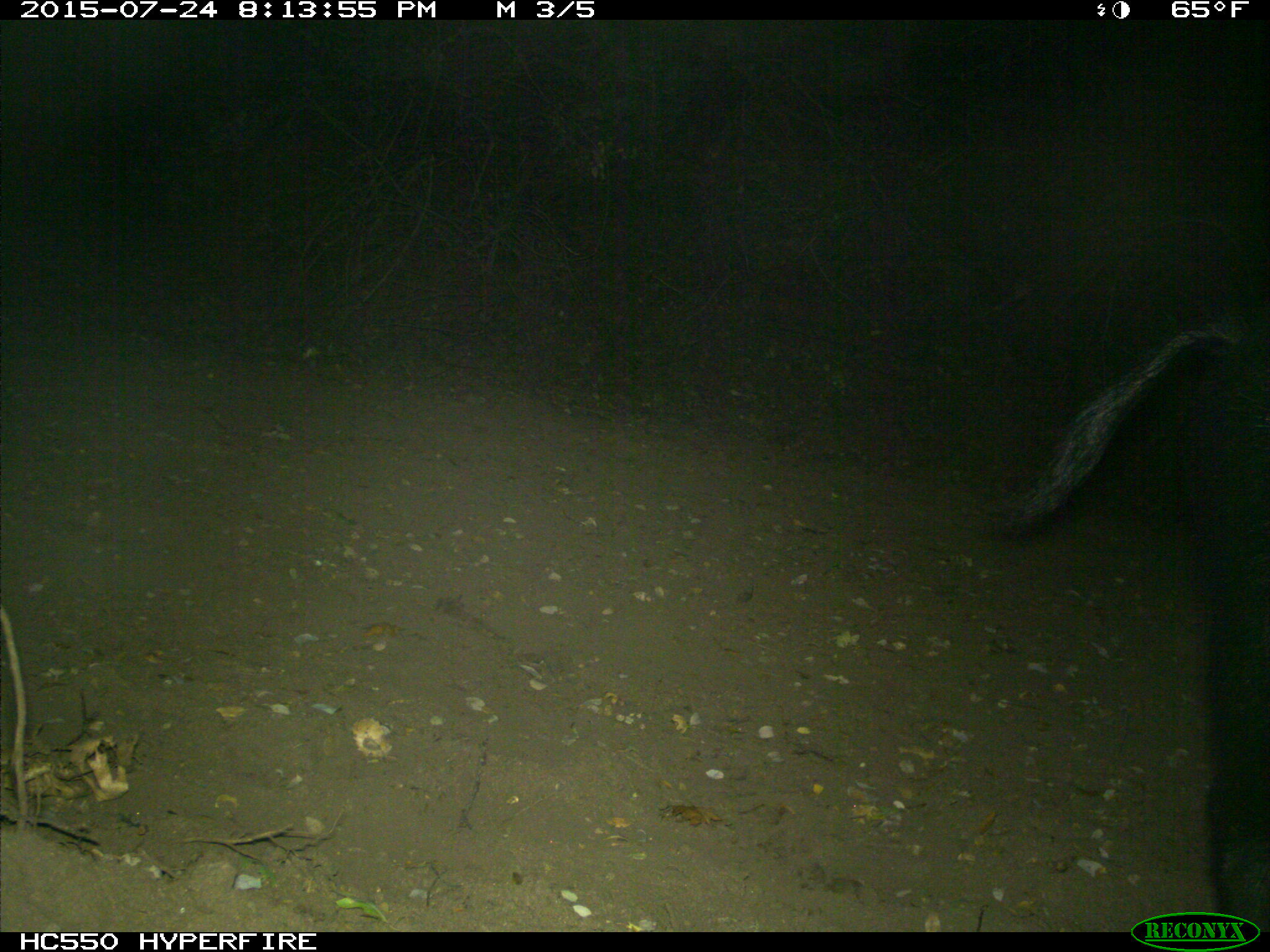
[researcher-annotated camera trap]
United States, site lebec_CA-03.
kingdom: Animalia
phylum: Chordata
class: Mammalia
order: Artiodactyla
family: Suidae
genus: Sus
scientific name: Sus scrofa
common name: wild boar